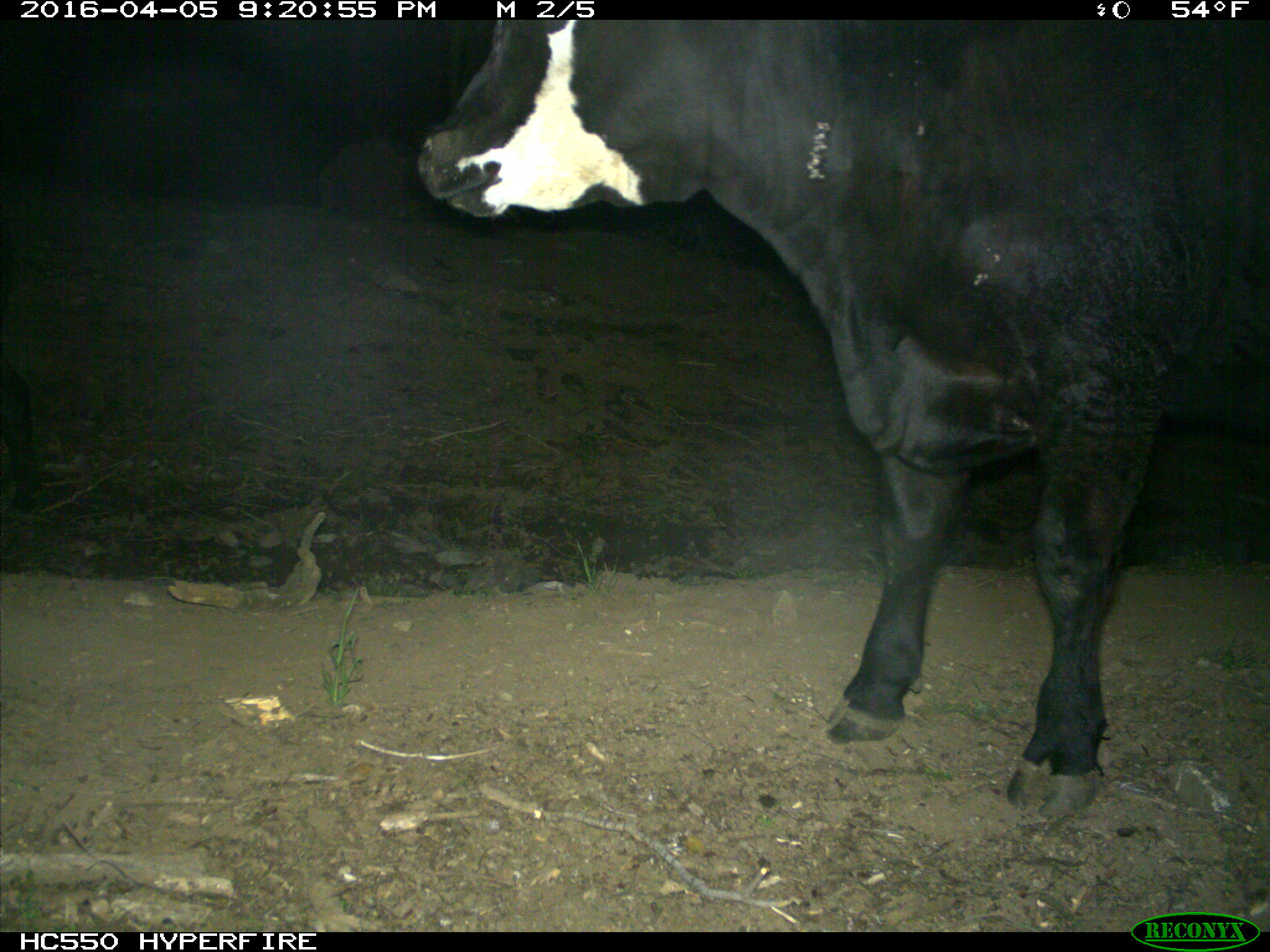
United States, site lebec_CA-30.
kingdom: Animalia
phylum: Chordata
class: Mammalia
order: Artiodactyla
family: Bovidae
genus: Bos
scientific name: Bos taurus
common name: domestic cow